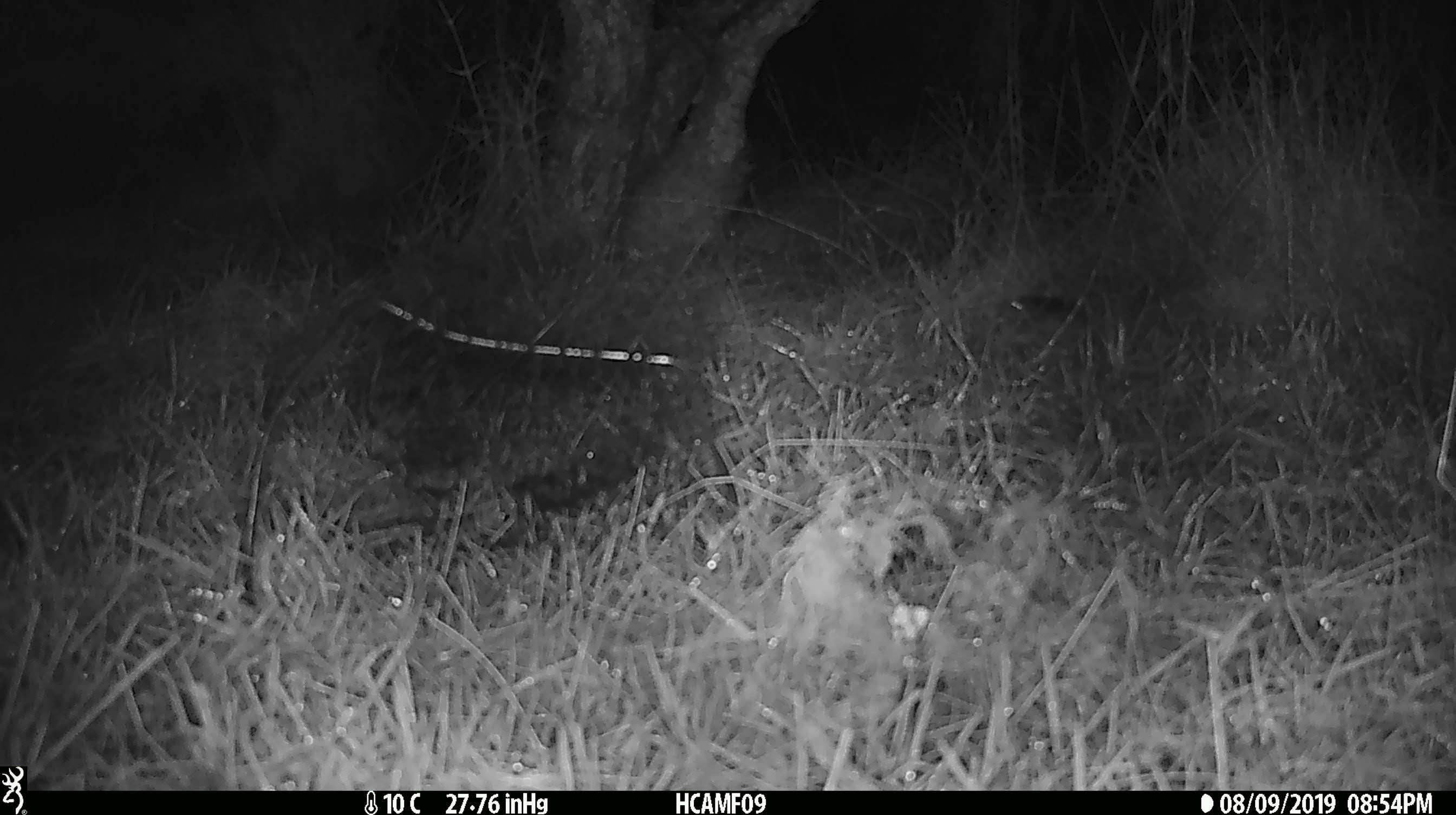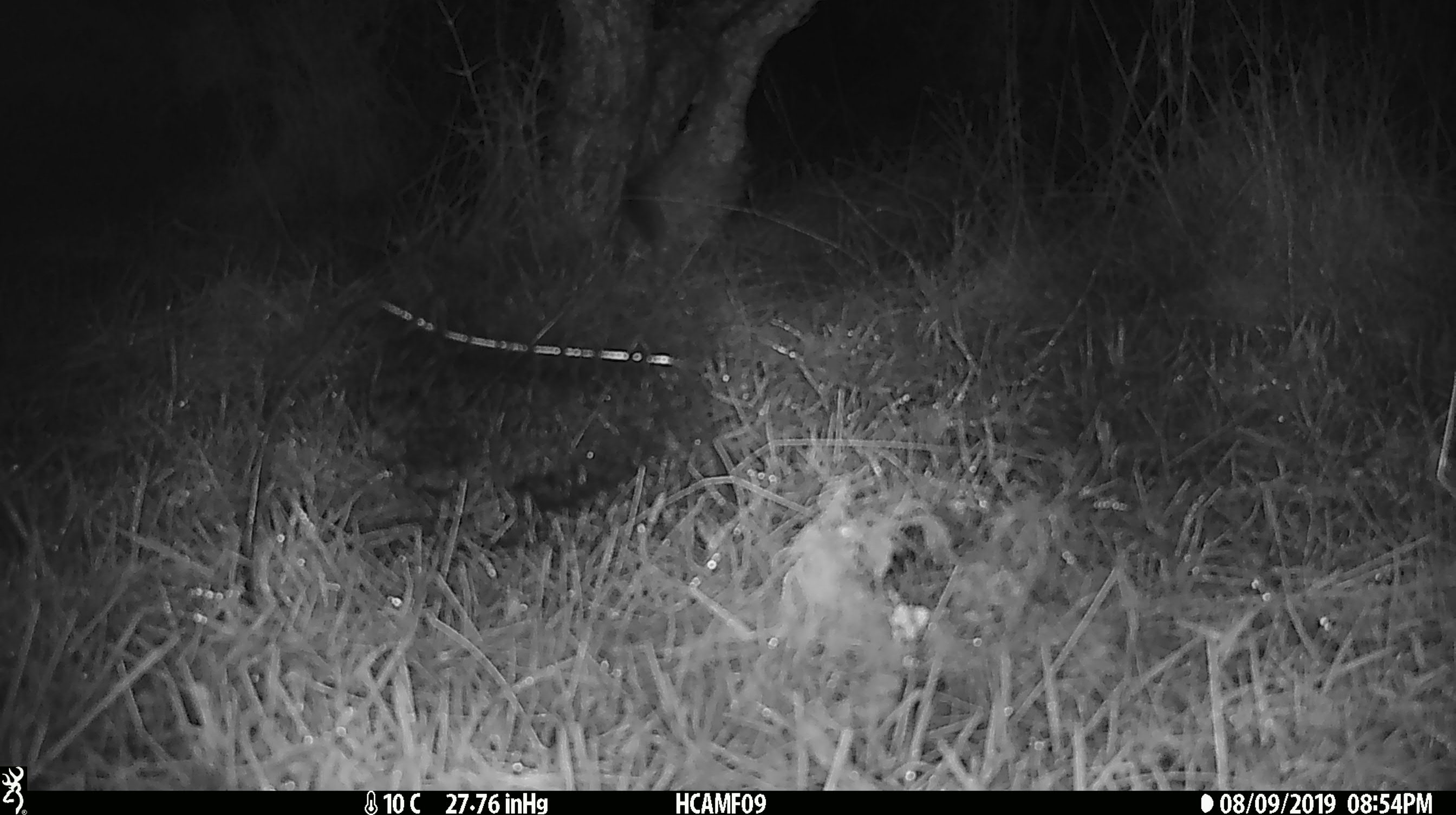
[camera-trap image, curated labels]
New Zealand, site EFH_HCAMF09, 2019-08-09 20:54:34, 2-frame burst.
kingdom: Animalia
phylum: Chordata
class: Mammalia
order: Rodentia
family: Muridae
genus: Mus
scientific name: Mus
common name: mouse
Mouse (Mus).